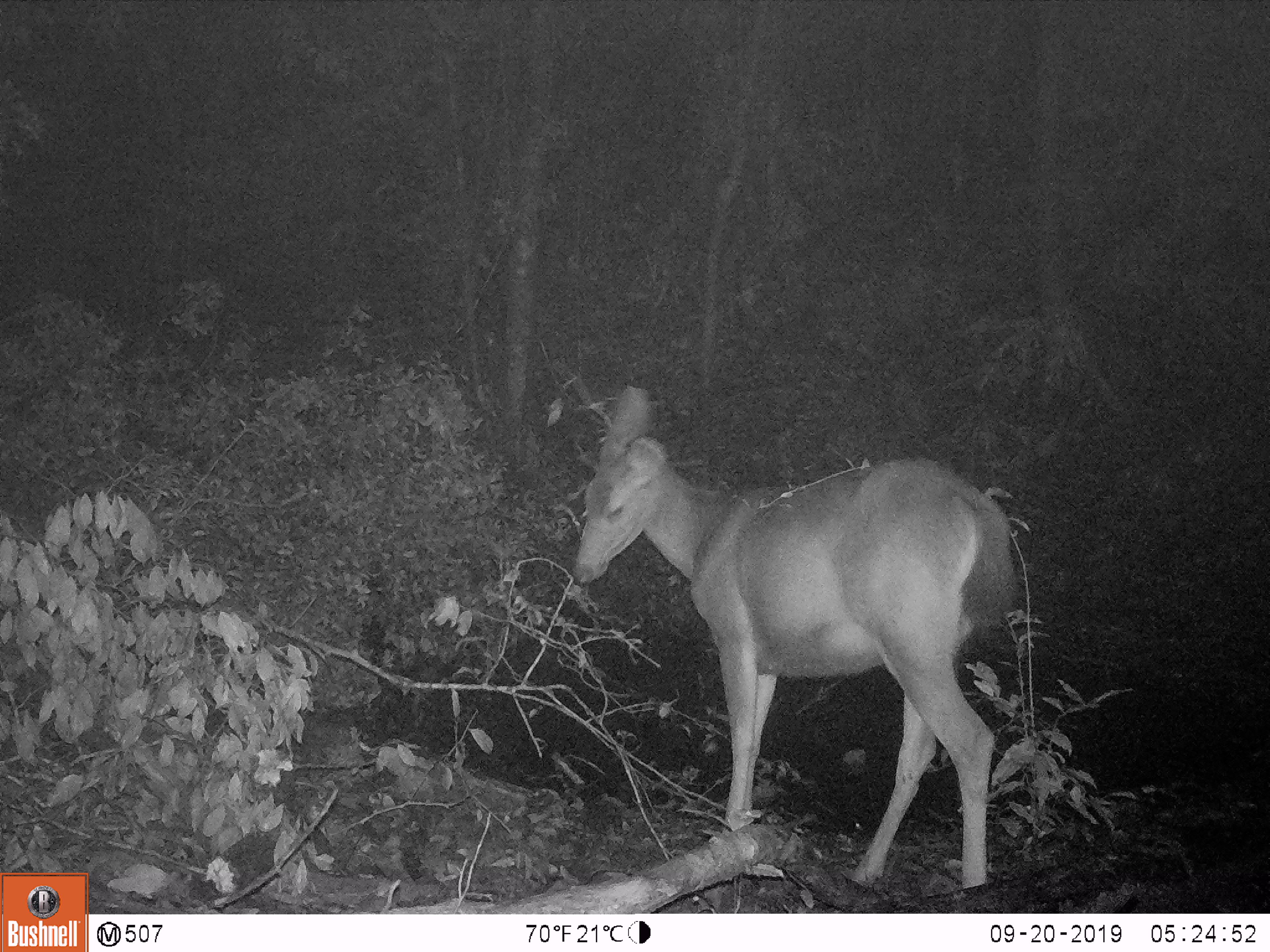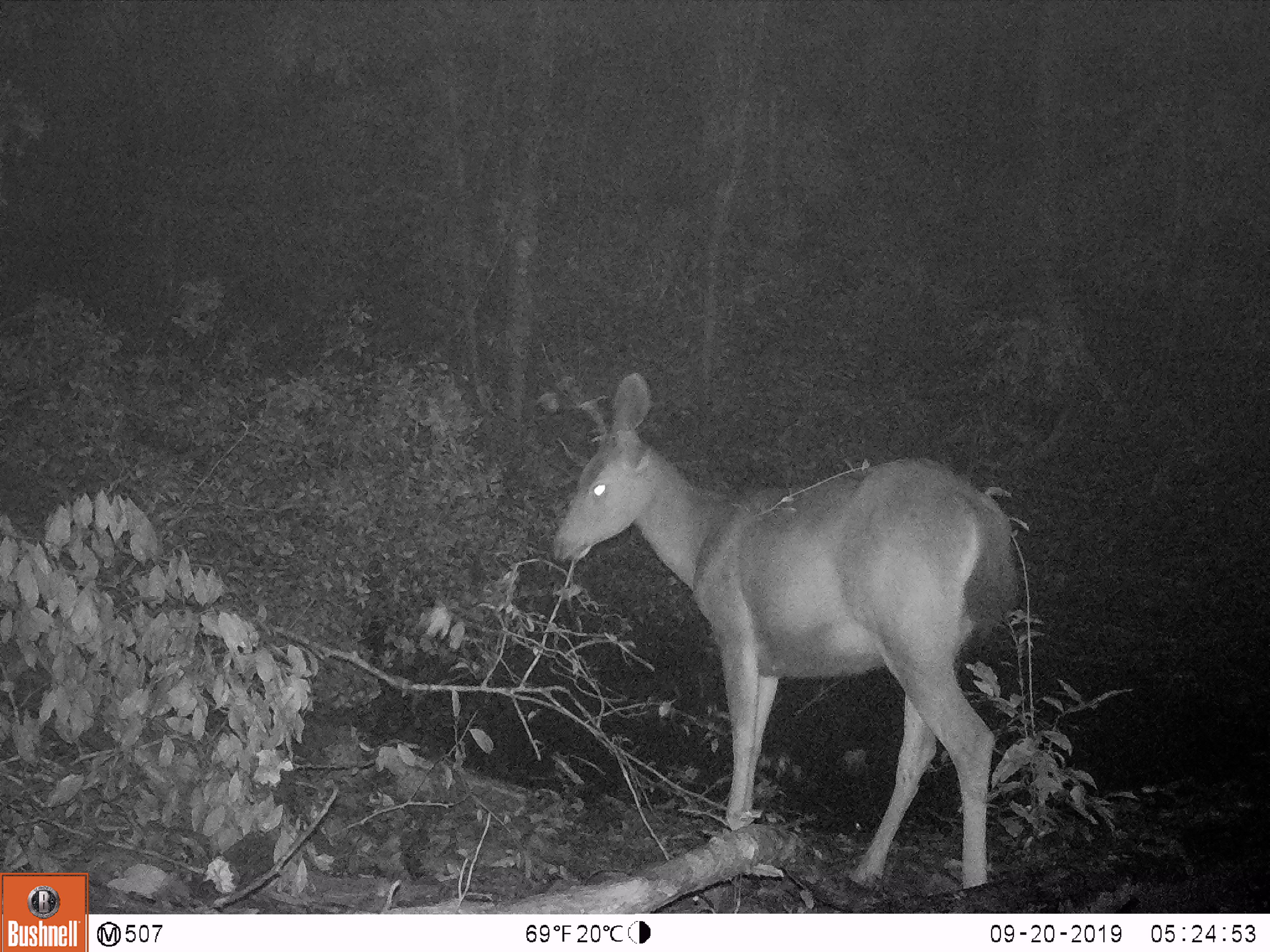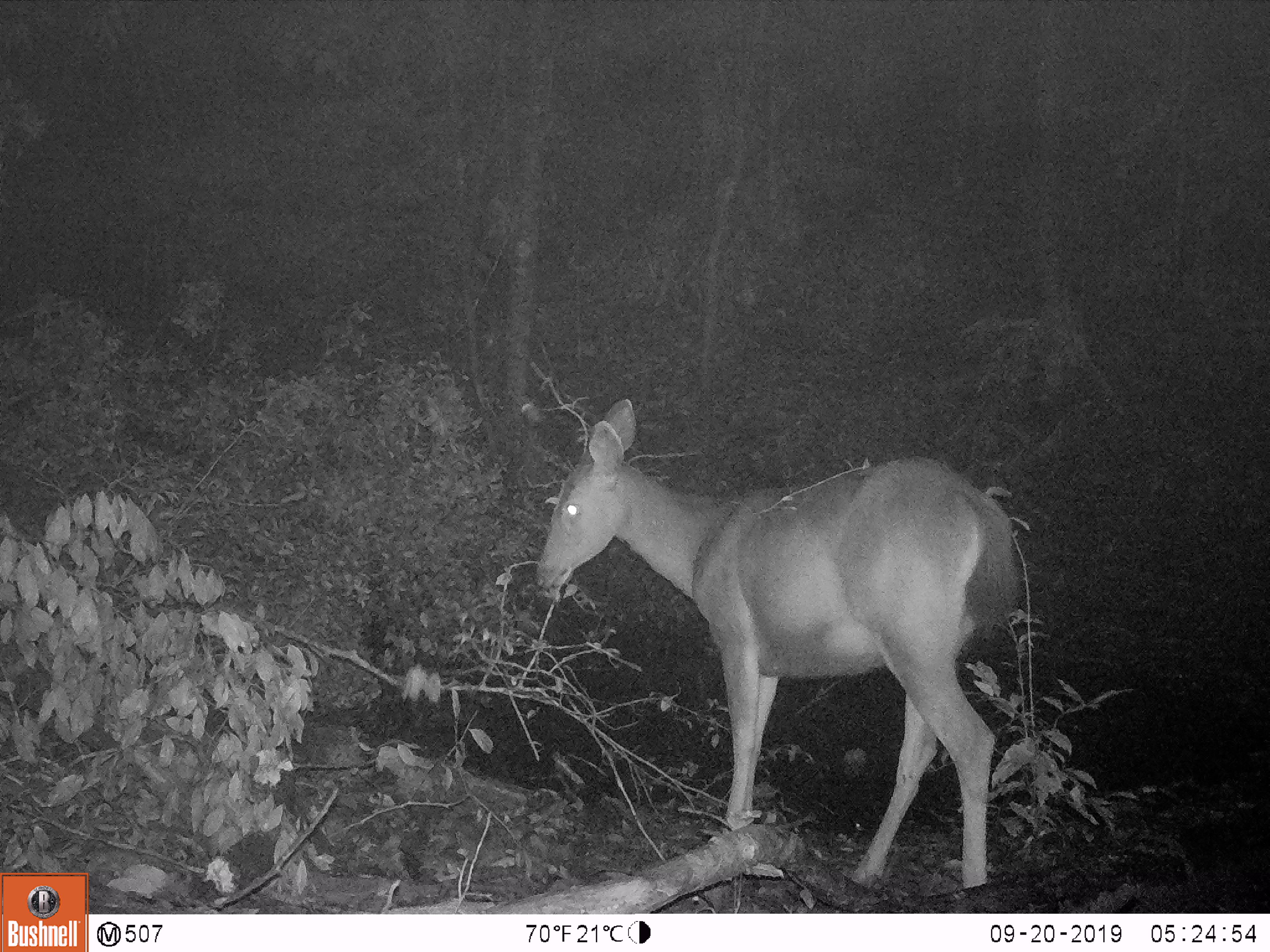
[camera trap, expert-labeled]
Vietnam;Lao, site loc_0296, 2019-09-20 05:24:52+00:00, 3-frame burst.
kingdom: Animalia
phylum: Chordata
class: Mammalia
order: Artiodactyla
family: Cervidae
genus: Rusa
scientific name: Rusa unicolor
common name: sambar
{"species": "sambar (Rusa unicolor)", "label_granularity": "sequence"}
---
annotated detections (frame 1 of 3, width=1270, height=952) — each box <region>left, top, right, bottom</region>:
sambar: <region>572, 385, 1018, 889</region>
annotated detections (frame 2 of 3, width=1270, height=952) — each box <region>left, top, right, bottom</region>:
sambar: <region>543, 373, 1016, 889</region>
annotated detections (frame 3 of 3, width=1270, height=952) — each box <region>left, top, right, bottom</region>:
sambar: <region>534, 398, 1019, 888</region>